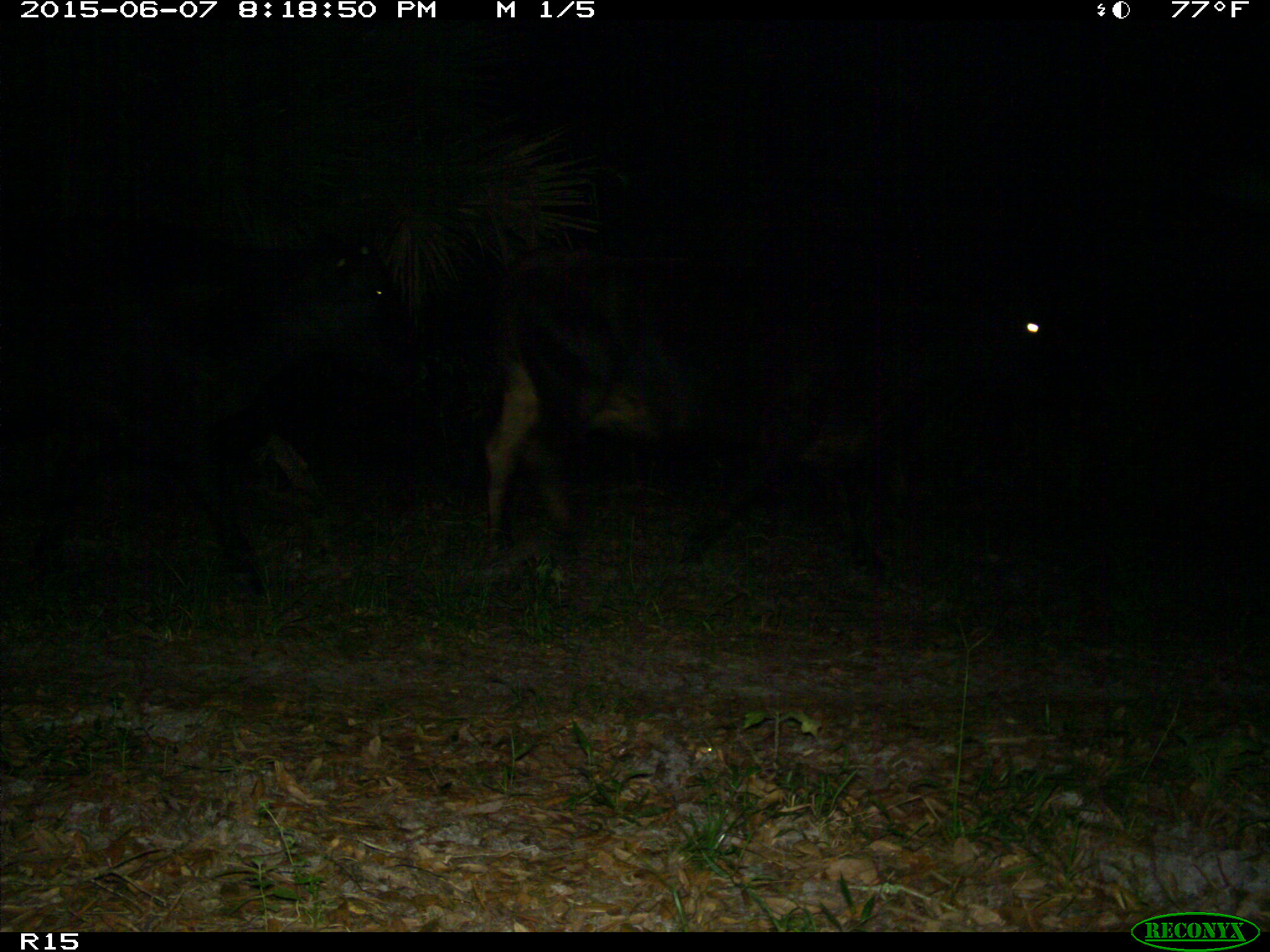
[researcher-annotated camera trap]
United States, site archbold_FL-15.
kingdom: Animalia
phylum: Chordata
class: Mammalia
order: Artiodactyla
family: Bovidae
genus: Bos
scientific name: Bos taurus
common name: domestic cow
Bos taurus (domestic cow).